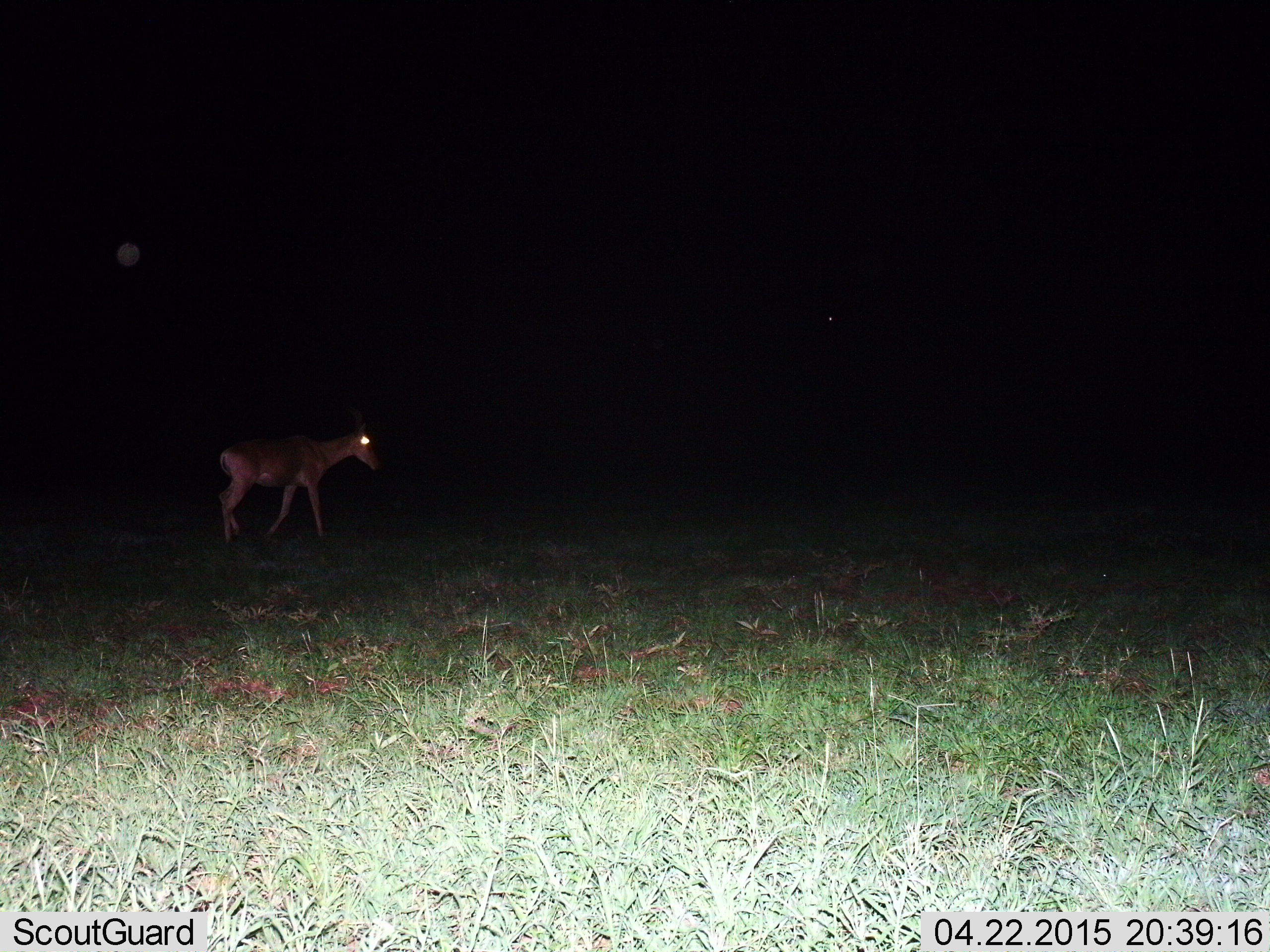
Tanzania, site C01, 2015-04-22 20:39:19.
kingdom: Animalia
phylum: Chordata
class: Mammalia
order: Artiodactyla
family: Bovidae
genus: Alcelaphus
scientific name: Alcelaphus buselaphus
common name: hartebeest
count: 1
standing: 0%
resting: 0%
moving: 100%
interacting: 0%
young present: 0%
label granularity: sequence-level